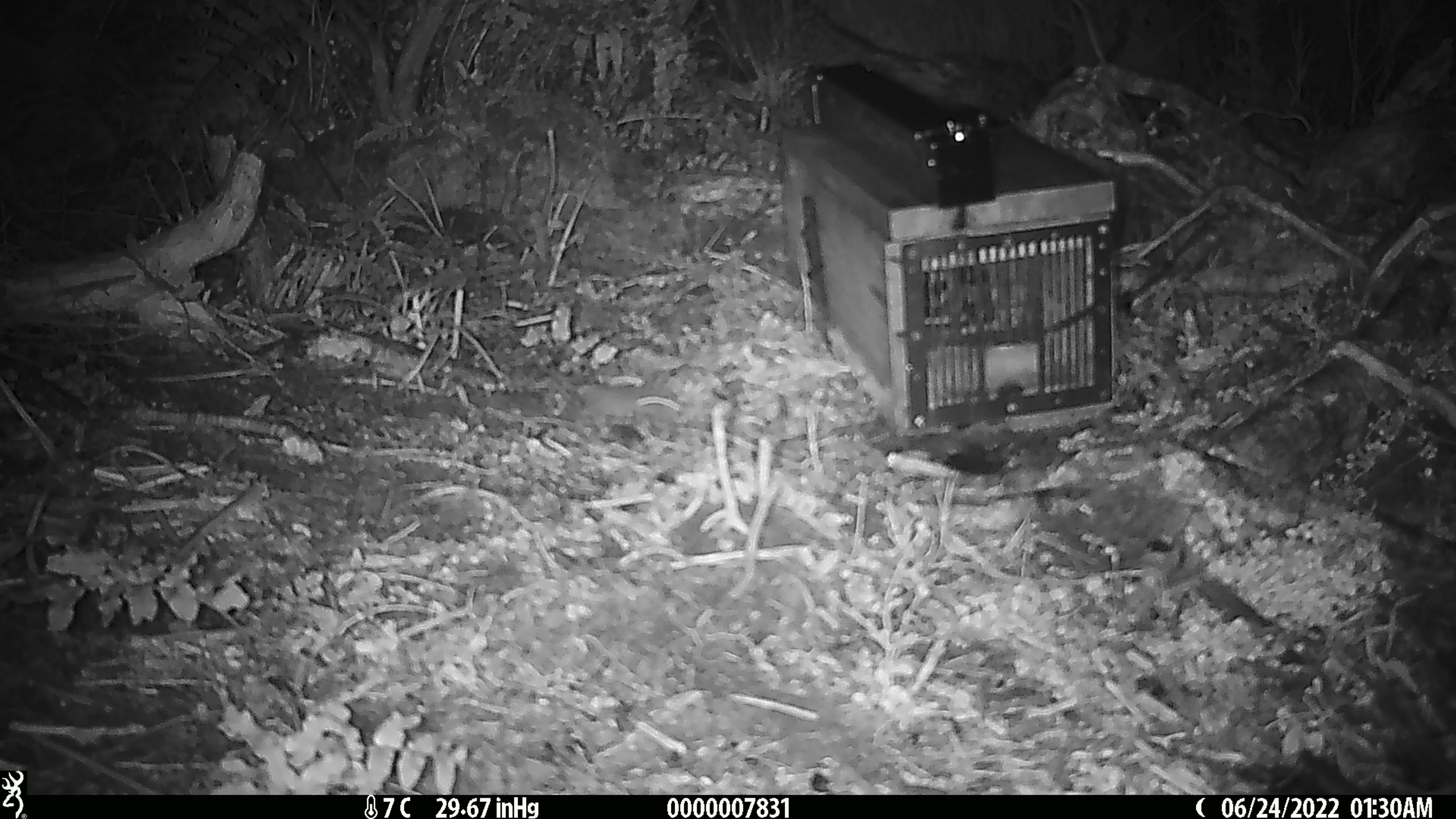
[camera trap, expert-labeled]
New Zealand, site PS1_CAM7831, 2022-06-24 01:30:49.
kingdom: Animalia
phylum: Chordata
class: Mammalia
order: Rodentia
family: Muridae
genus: Mus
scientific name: Mus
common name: mouse